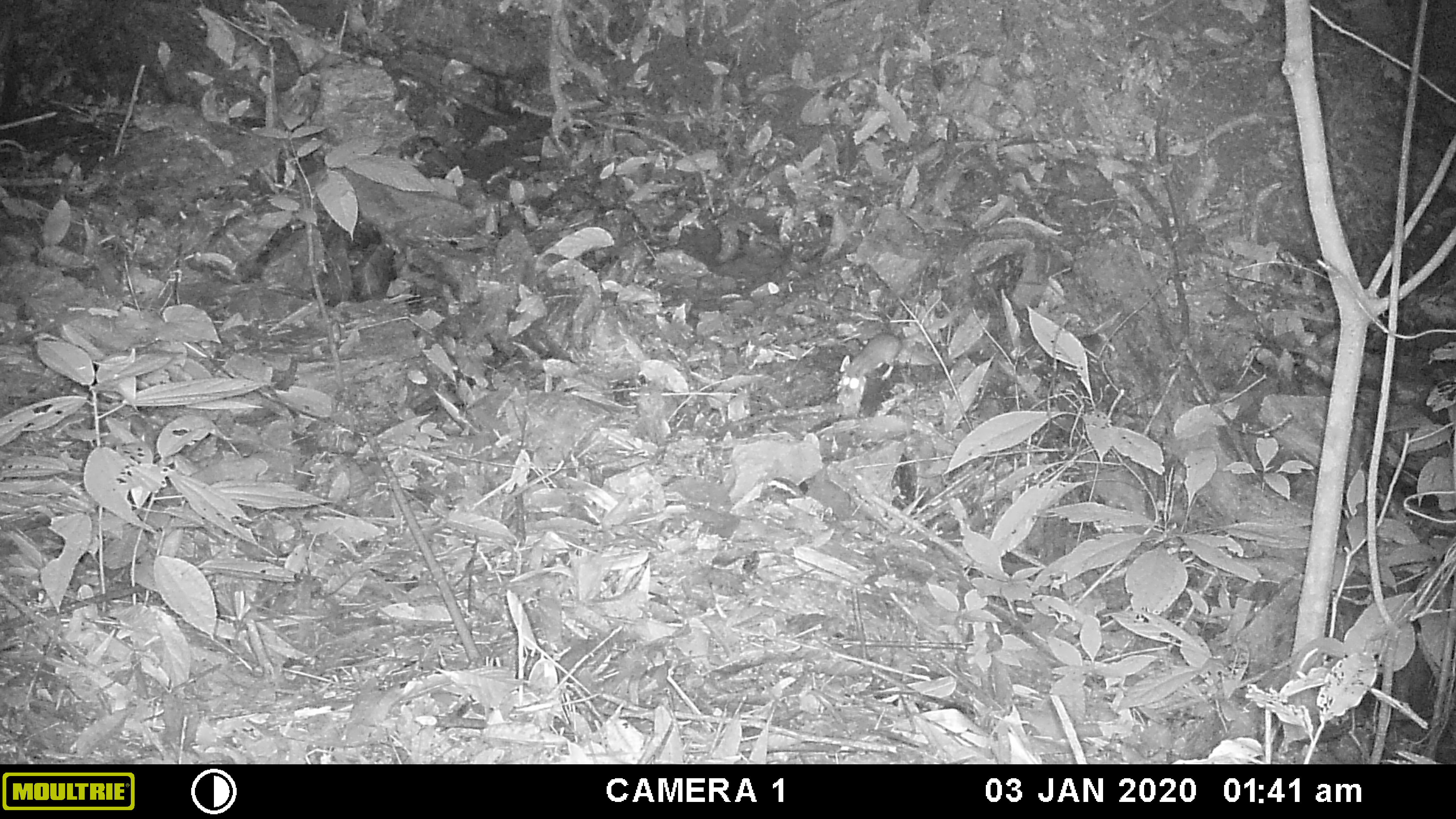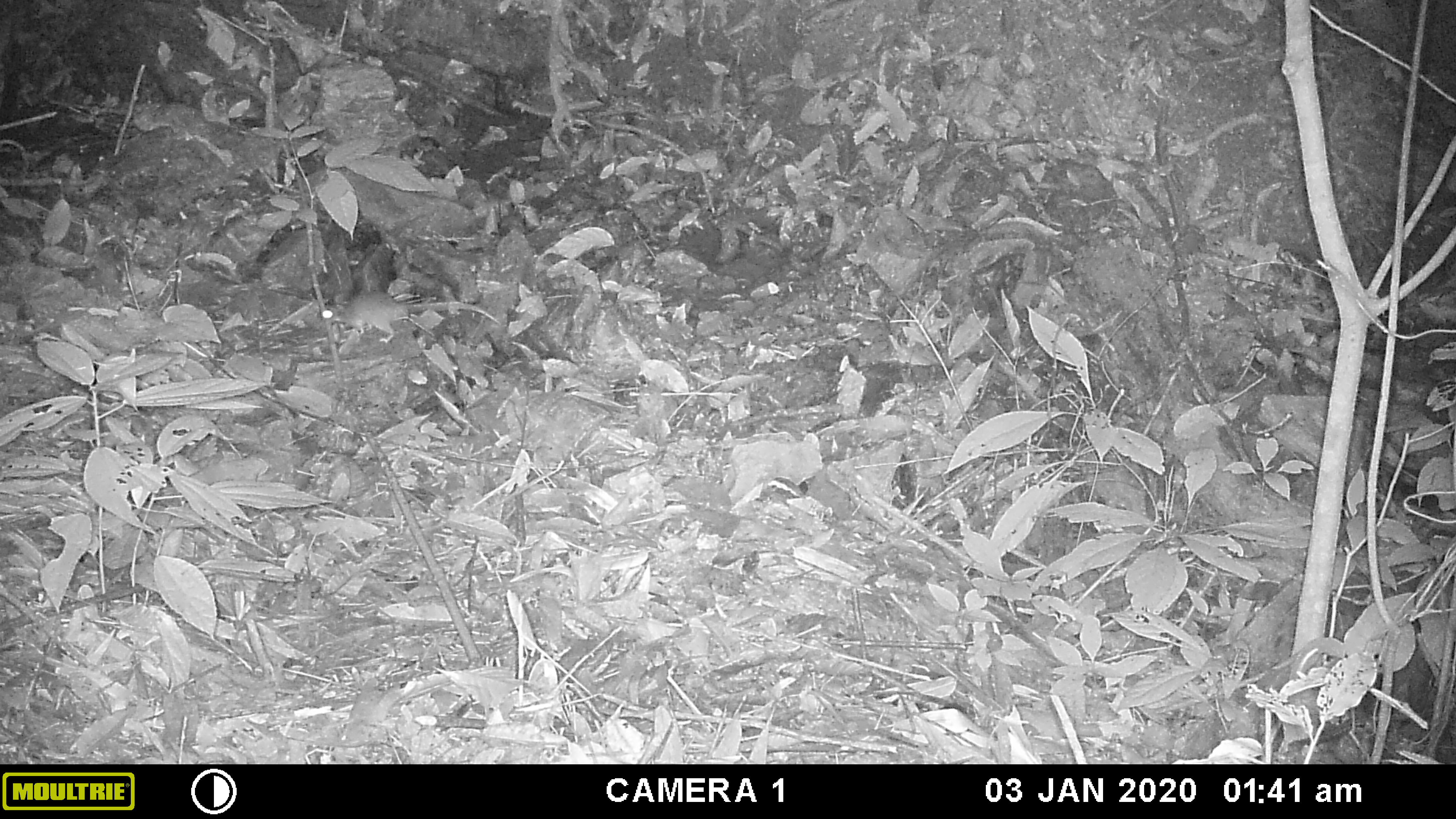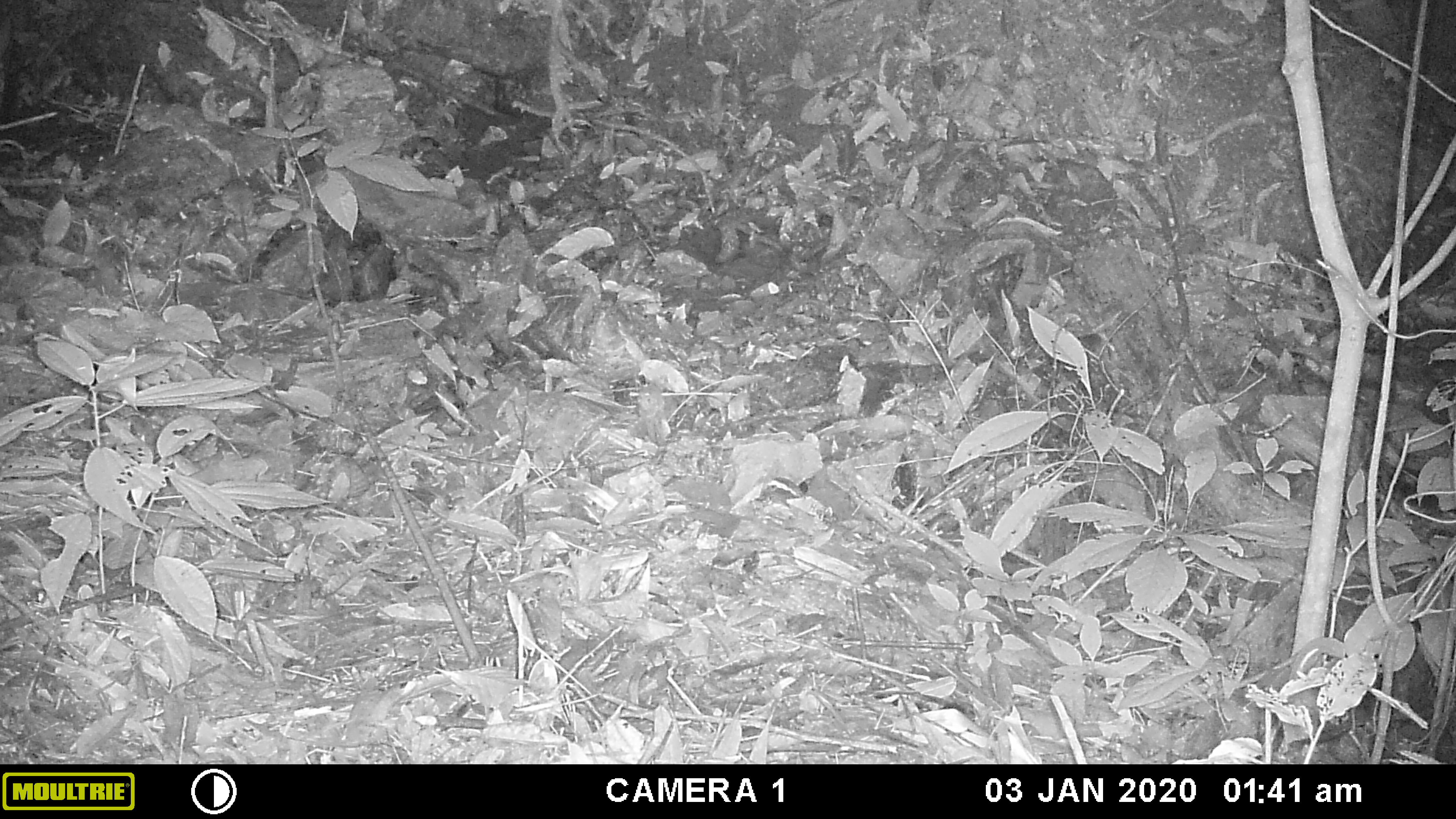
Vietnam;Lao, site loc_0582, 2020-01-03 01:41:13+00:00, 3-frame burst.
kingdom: Animalia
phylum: Chordata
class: Mammalia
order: Rodentia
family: Muridae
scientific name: Muridae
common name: old-world mice and rats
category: unidentified murid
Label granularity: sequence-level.